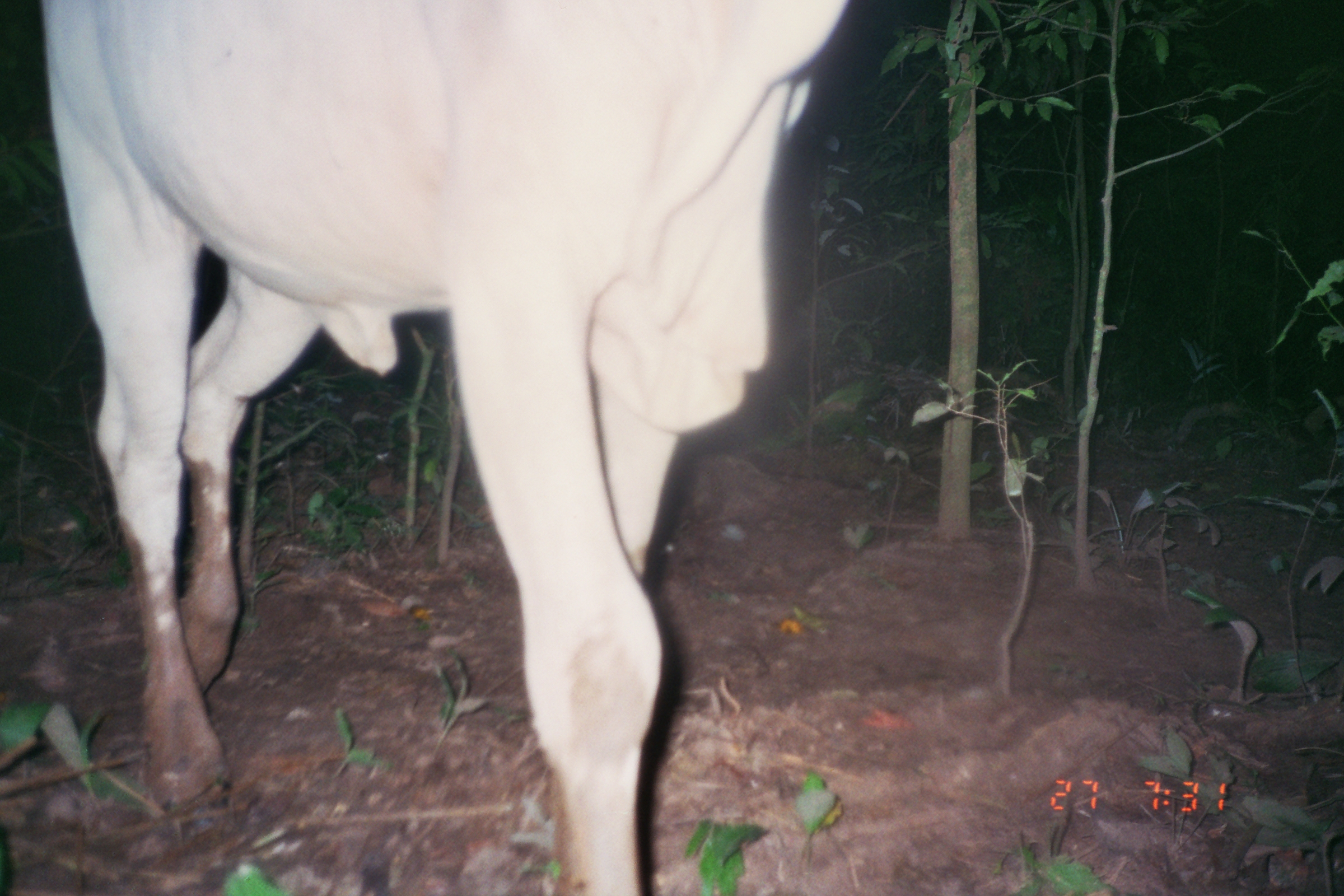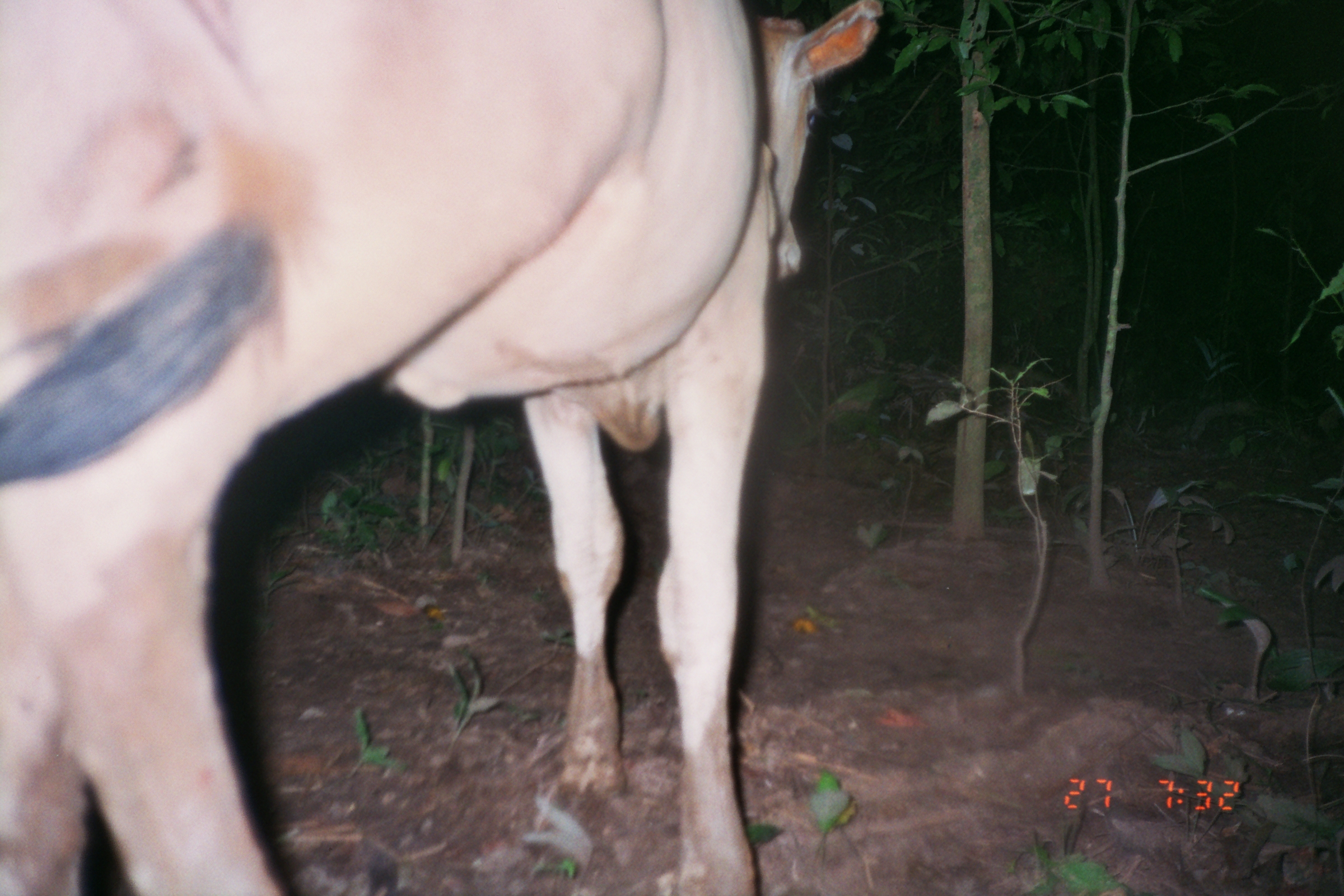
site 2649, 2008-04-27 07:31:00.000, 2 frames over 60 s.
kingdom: Animalia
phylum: Chordata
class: Mammalia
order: Artiodactyla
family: Bovidae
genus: Bos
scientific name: Bos taurus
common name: domestic cattle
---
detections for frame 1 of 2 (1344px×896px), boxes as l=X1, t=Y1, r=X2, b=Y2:
bos taurus: l=36, t=0, r=845, b=896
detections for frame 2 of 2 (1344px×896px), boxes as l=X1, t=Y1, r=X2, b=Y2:
bos taurus: l=0, t=0, r=882, b=895